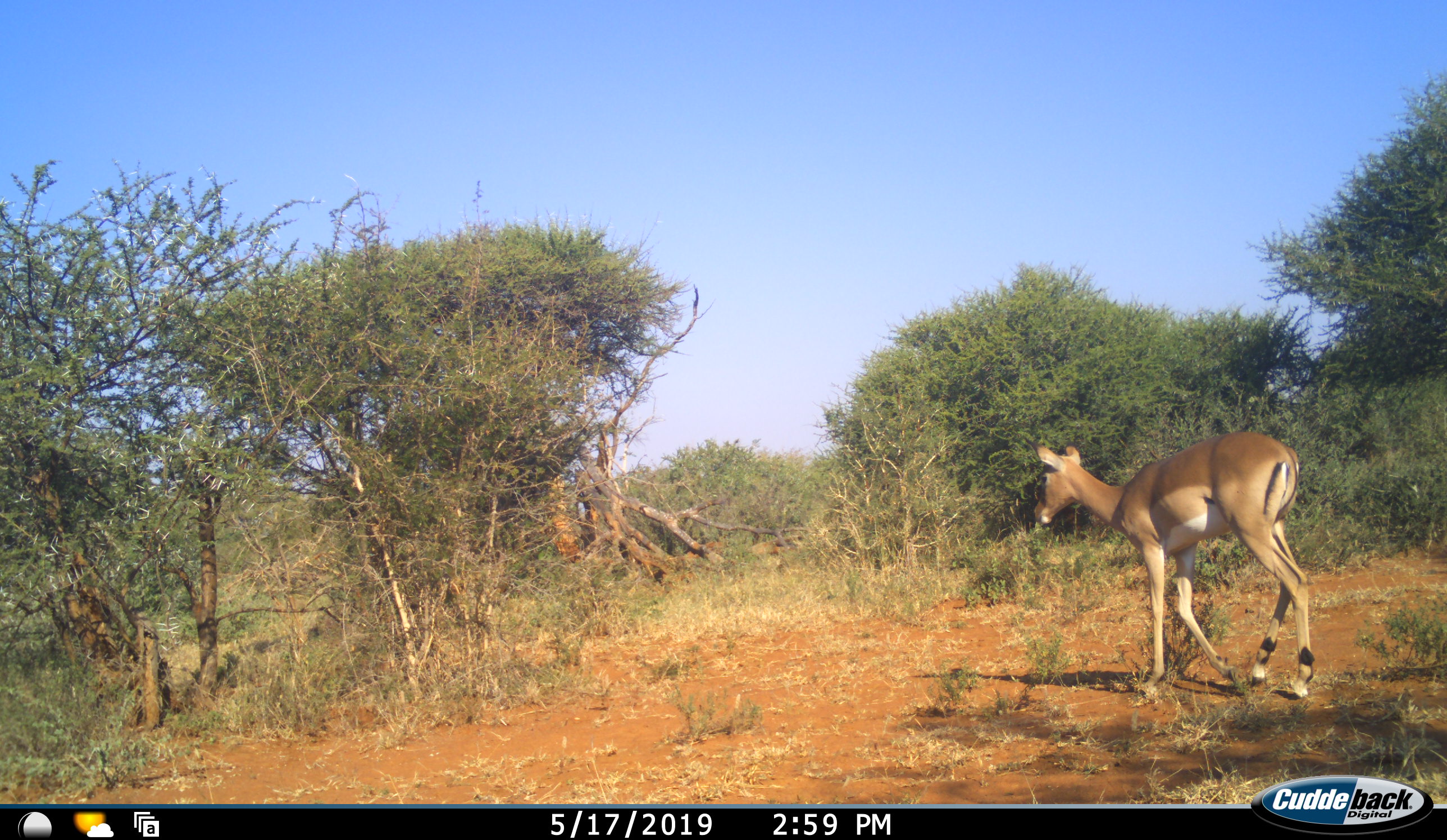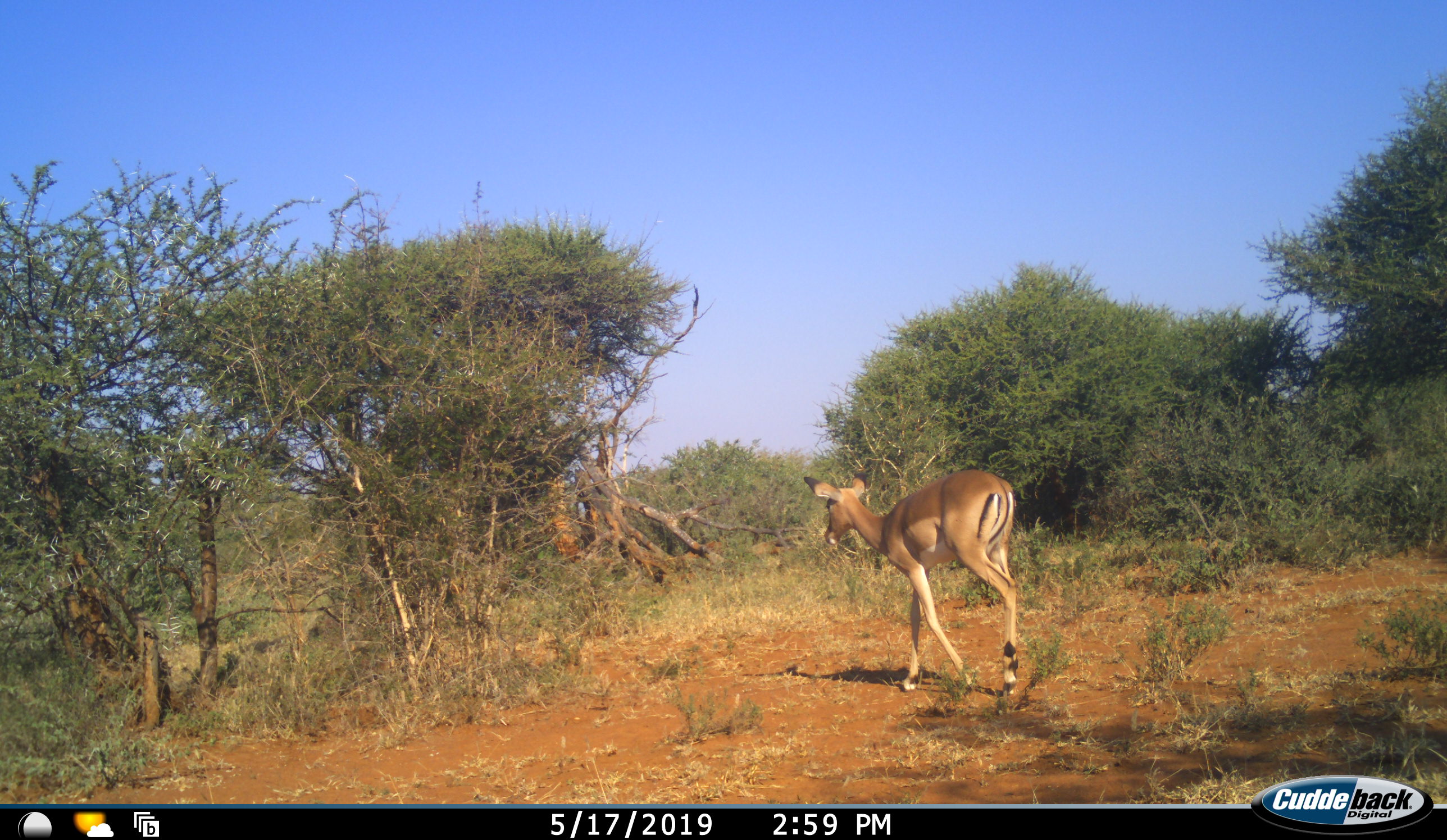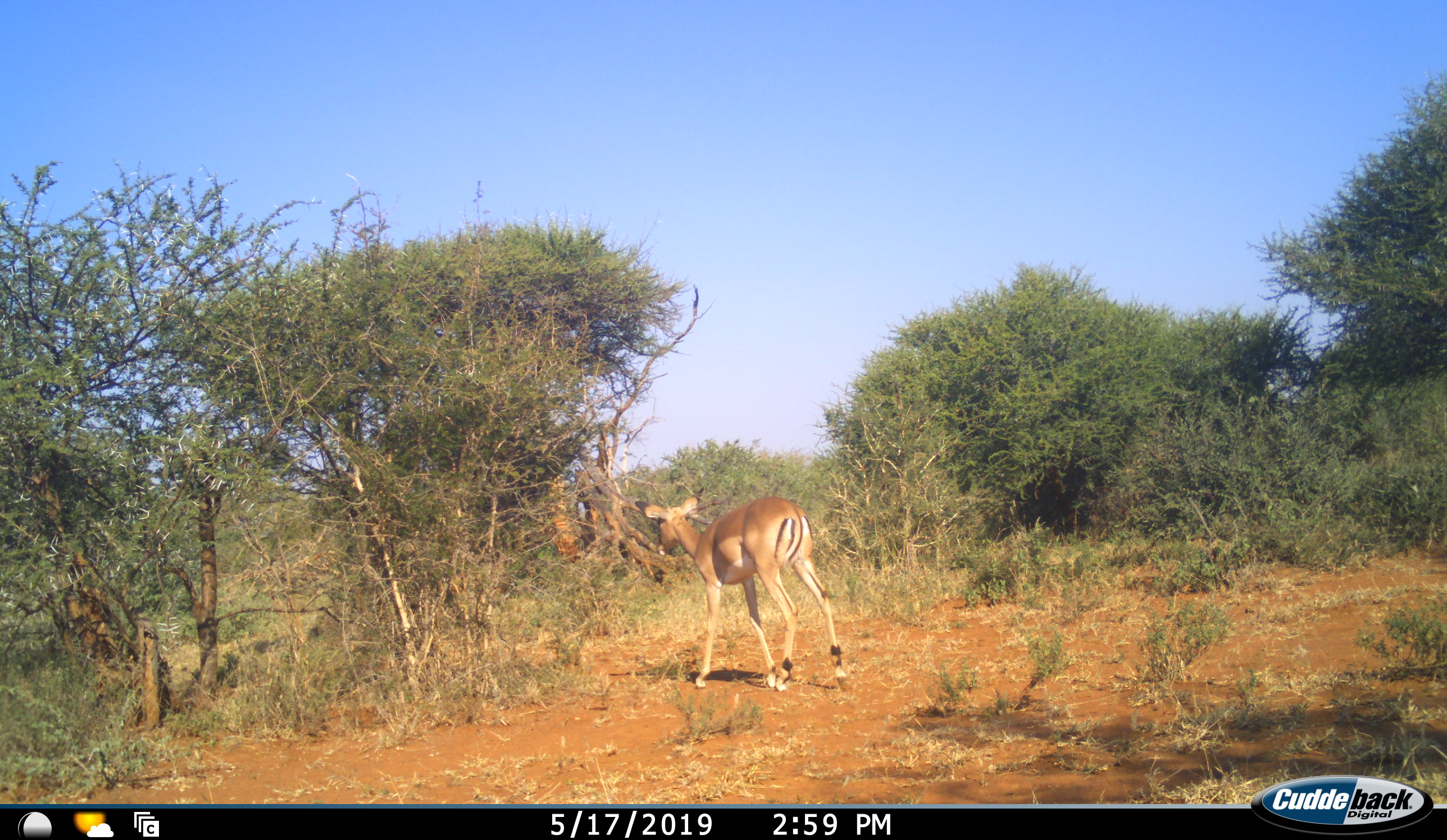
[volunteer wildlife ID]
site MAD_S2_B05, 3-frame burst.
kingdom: Animalia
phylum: Chordata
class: Mammalia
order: Artiodactyla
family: Bovidae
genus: Aepyceros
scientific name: Aepyceros melampus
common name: impala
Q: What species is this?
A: Impala (Aepyceros melampus).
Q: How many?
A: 1.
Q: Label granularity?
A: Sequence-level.